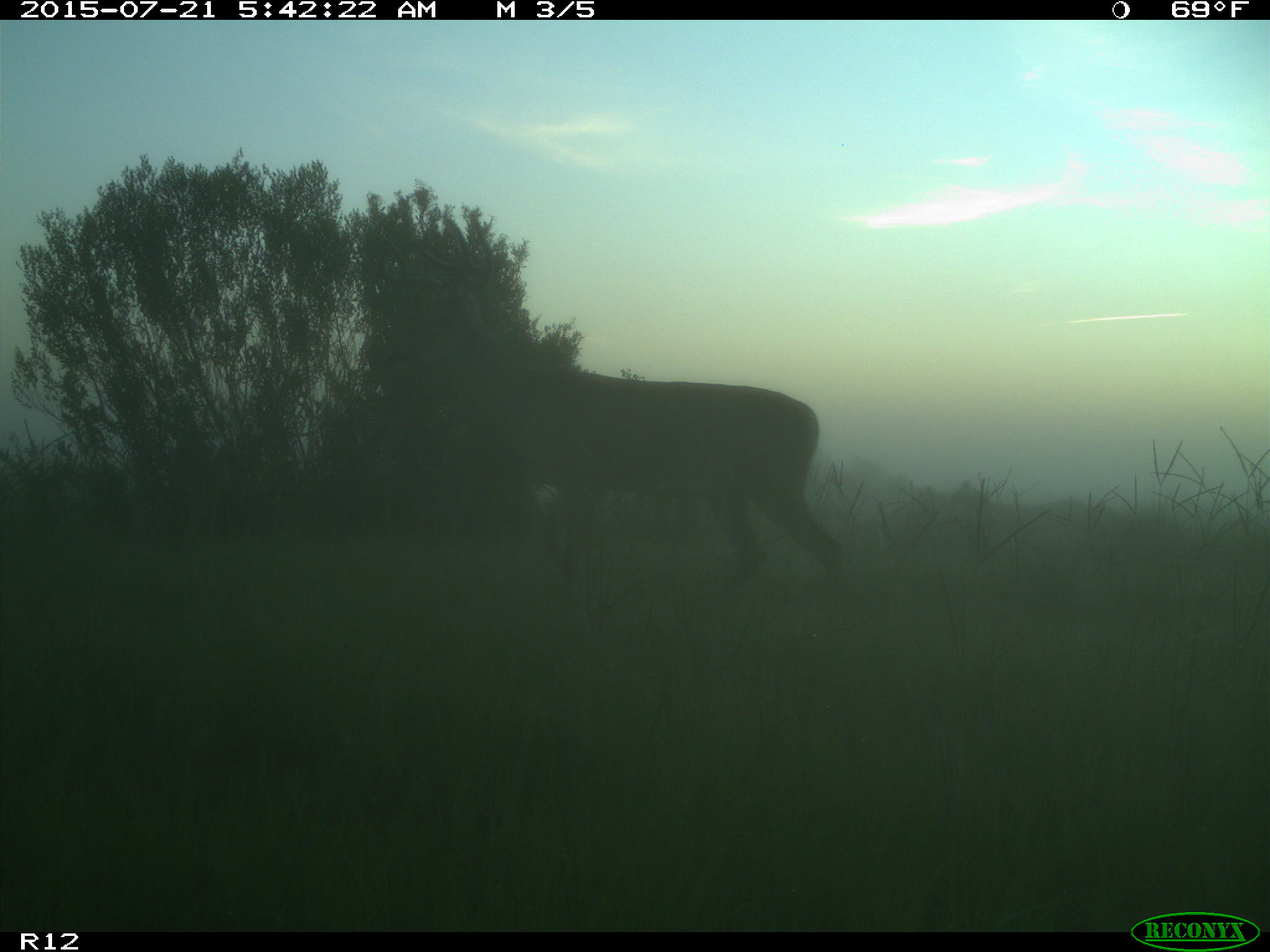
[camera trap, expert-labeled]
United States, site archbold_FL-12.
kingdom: Animalia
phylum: Chordata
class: Mammalia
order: Artiodactyla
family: Cervidae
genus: Odocoileus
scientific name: Odocoileus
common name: deer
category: unidentified deer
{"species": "unidentified deer (deer) (Odocoileus)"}